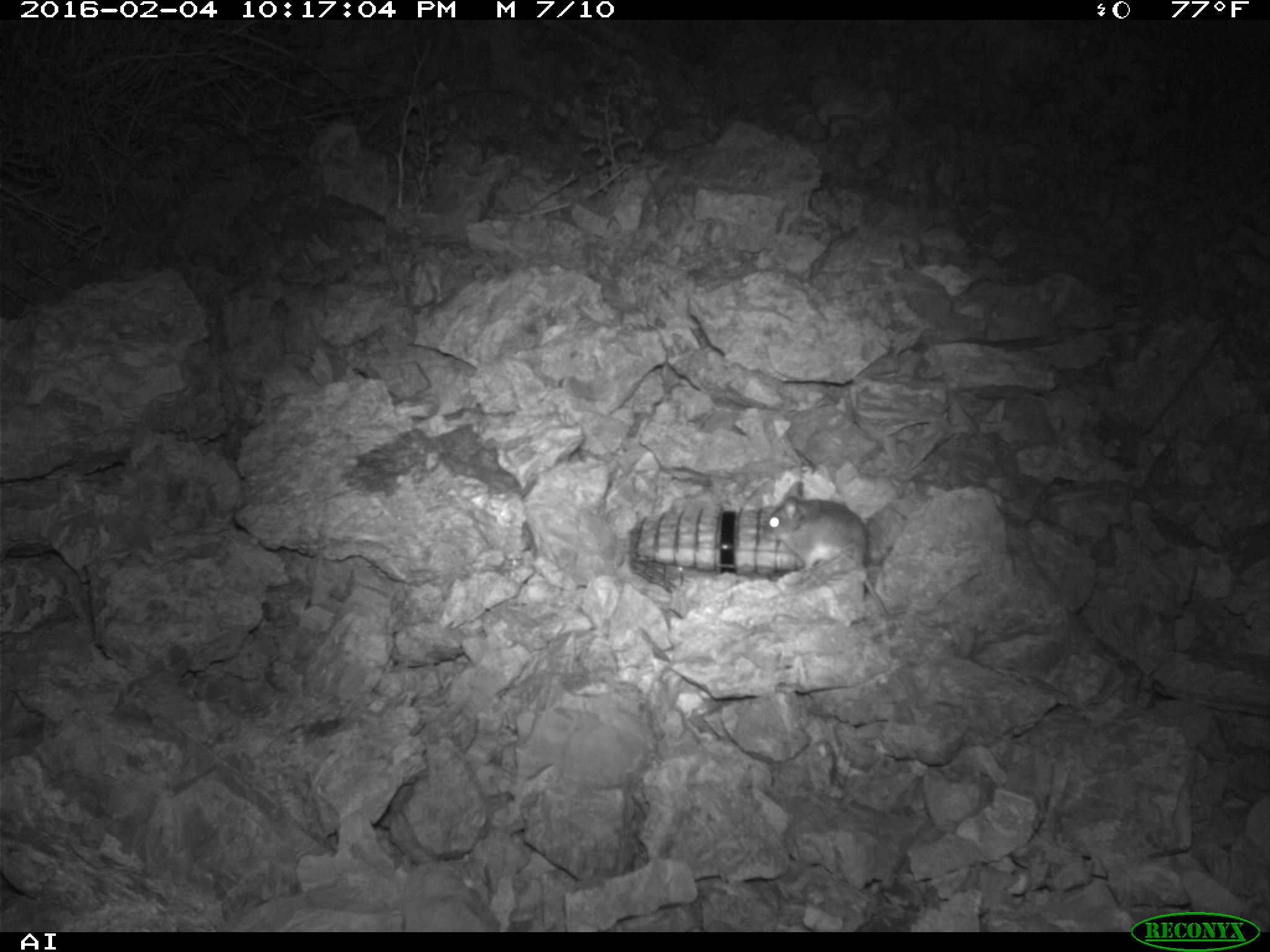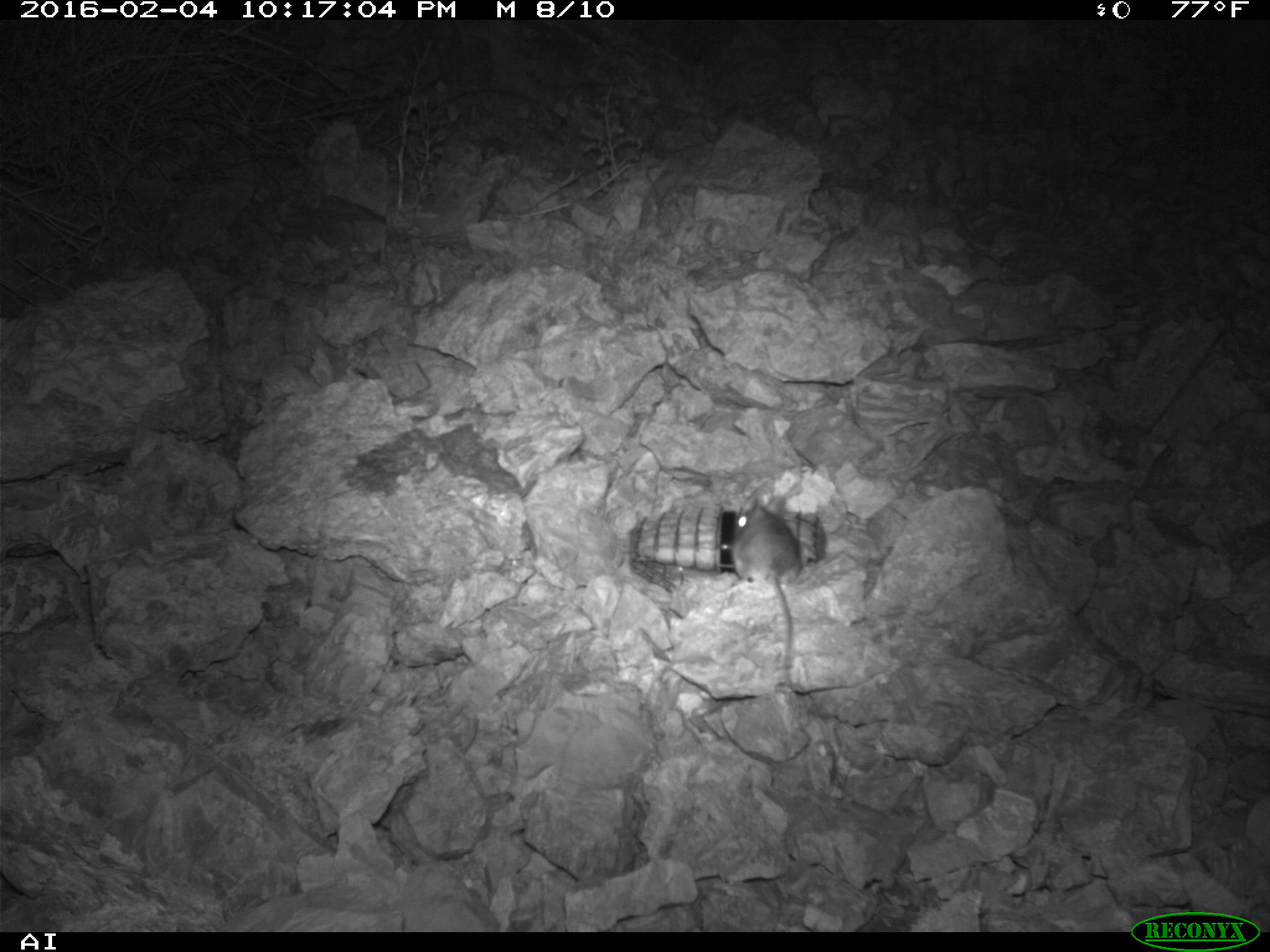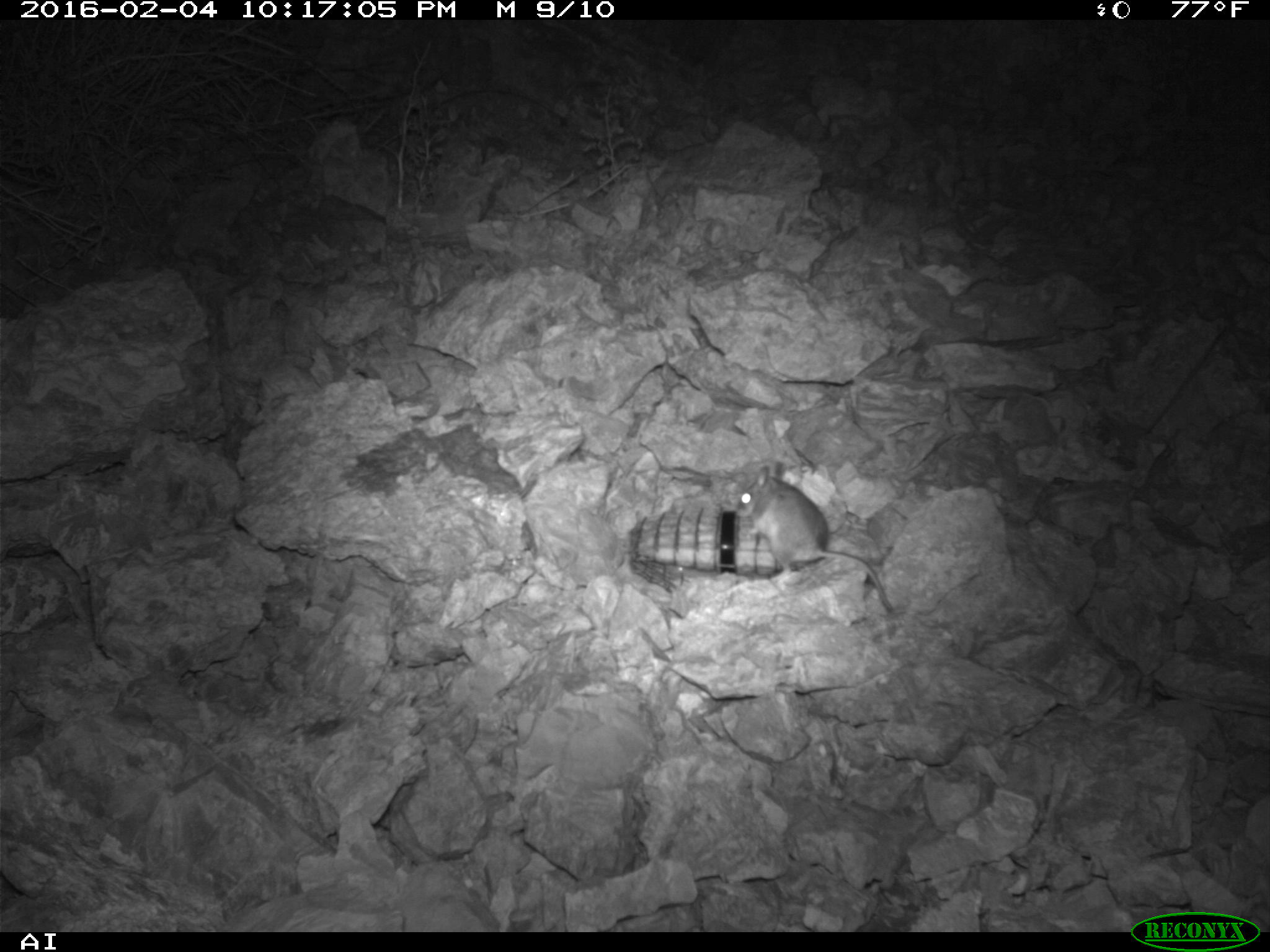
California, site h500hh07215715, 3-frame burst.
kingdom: Animalia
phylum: Chordata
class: Mammalia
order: Rodentia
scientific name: Rodentia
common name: rodent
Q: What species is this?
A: Rodent (Rodentia).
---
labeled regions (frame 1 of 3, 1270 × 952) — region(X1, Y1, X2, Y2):
rodent: region(763, 479, 897, 635)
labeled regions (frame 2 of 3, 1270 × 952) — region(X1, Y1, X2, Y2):
rodent: region(728, 492, 802, 694)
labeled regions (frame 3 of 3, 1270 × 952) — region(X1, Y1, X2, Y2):
rodent: region(735, 463, 892, 610)